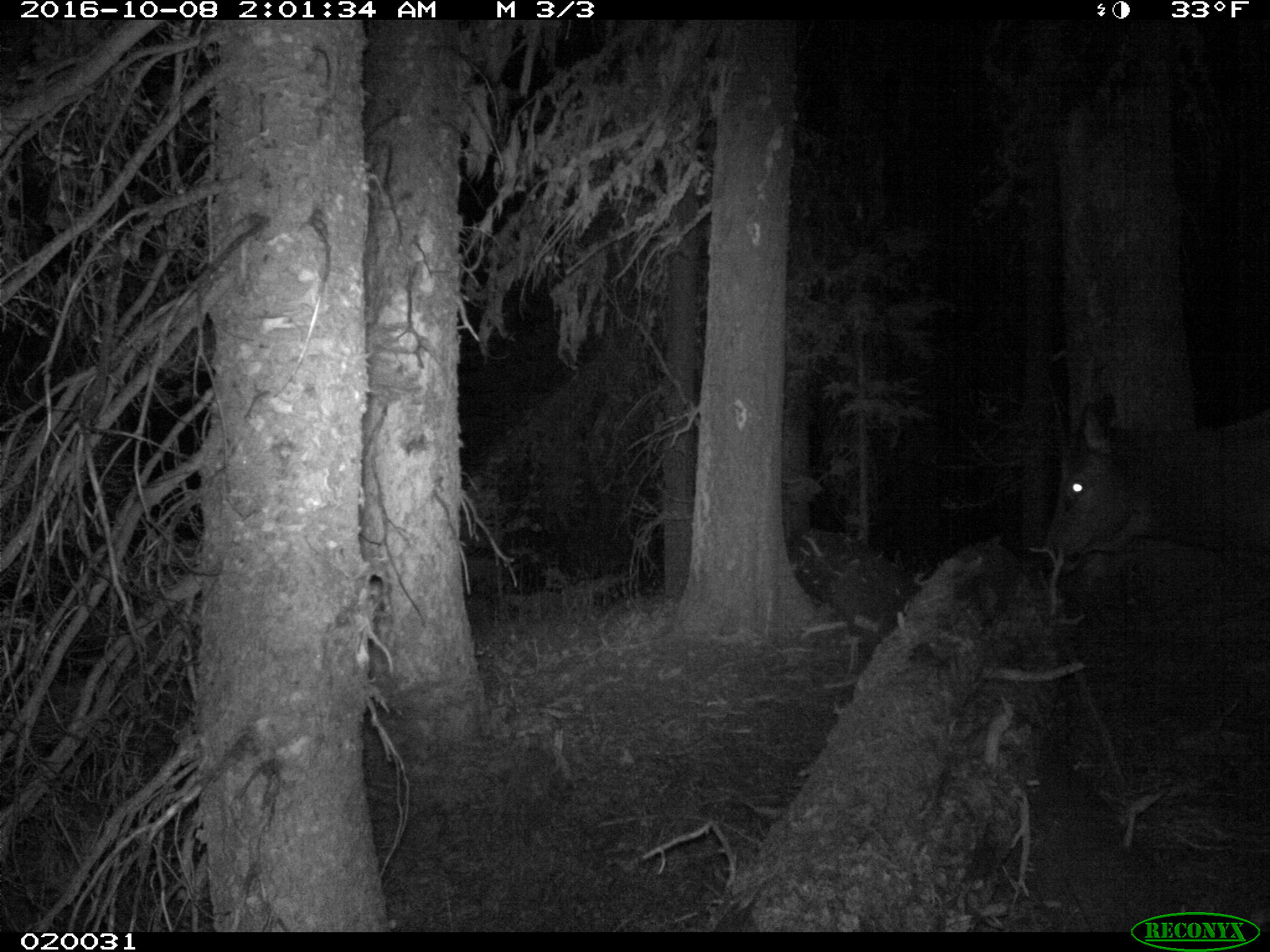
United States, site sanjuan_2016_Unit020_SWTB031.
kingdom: Animalia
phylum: Chordata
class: Mammalia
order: Artiodactyla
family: Cervidae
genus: Cervus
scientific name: Cervus elaphus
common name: red deer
Cervus elaphus (red deer).